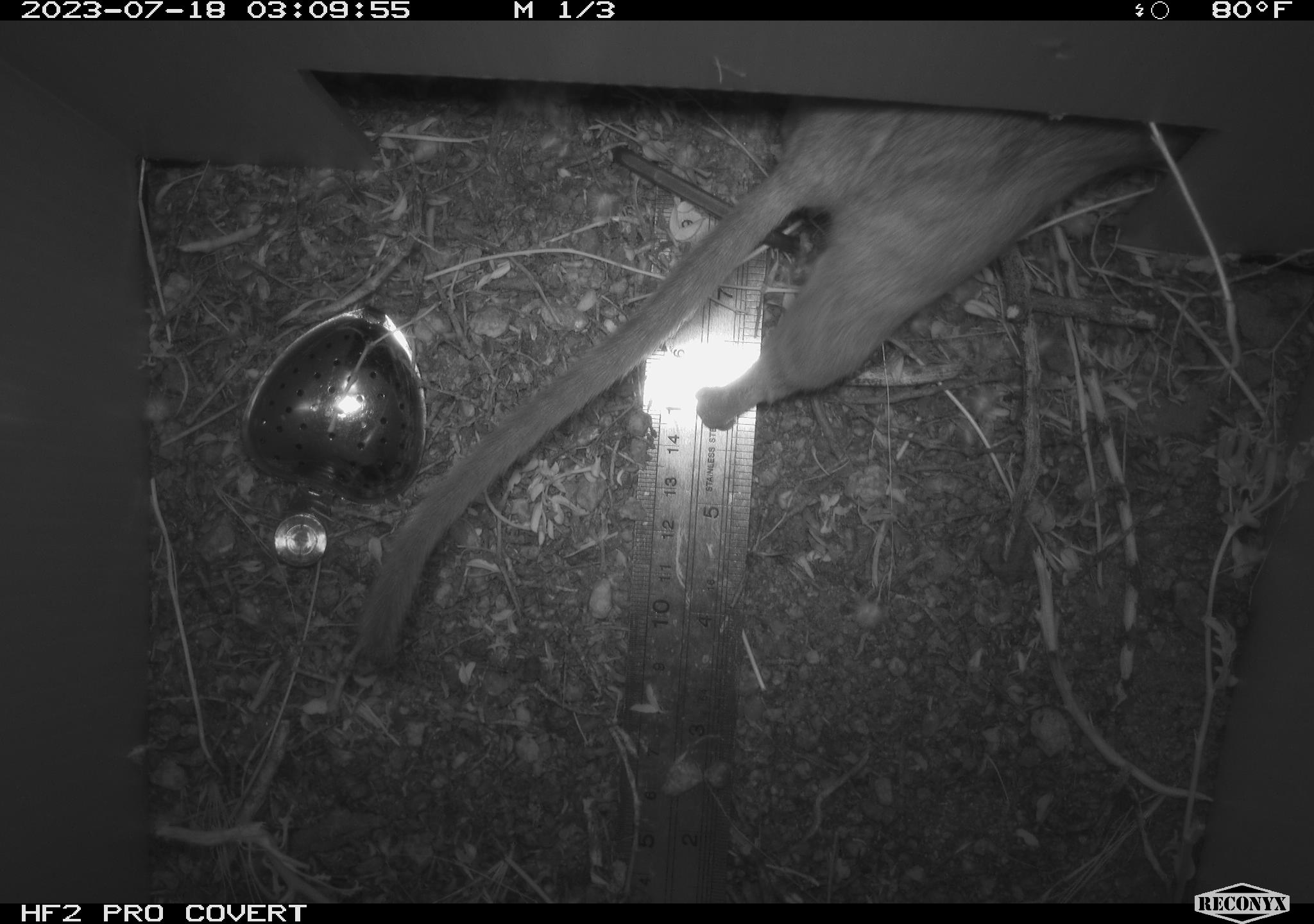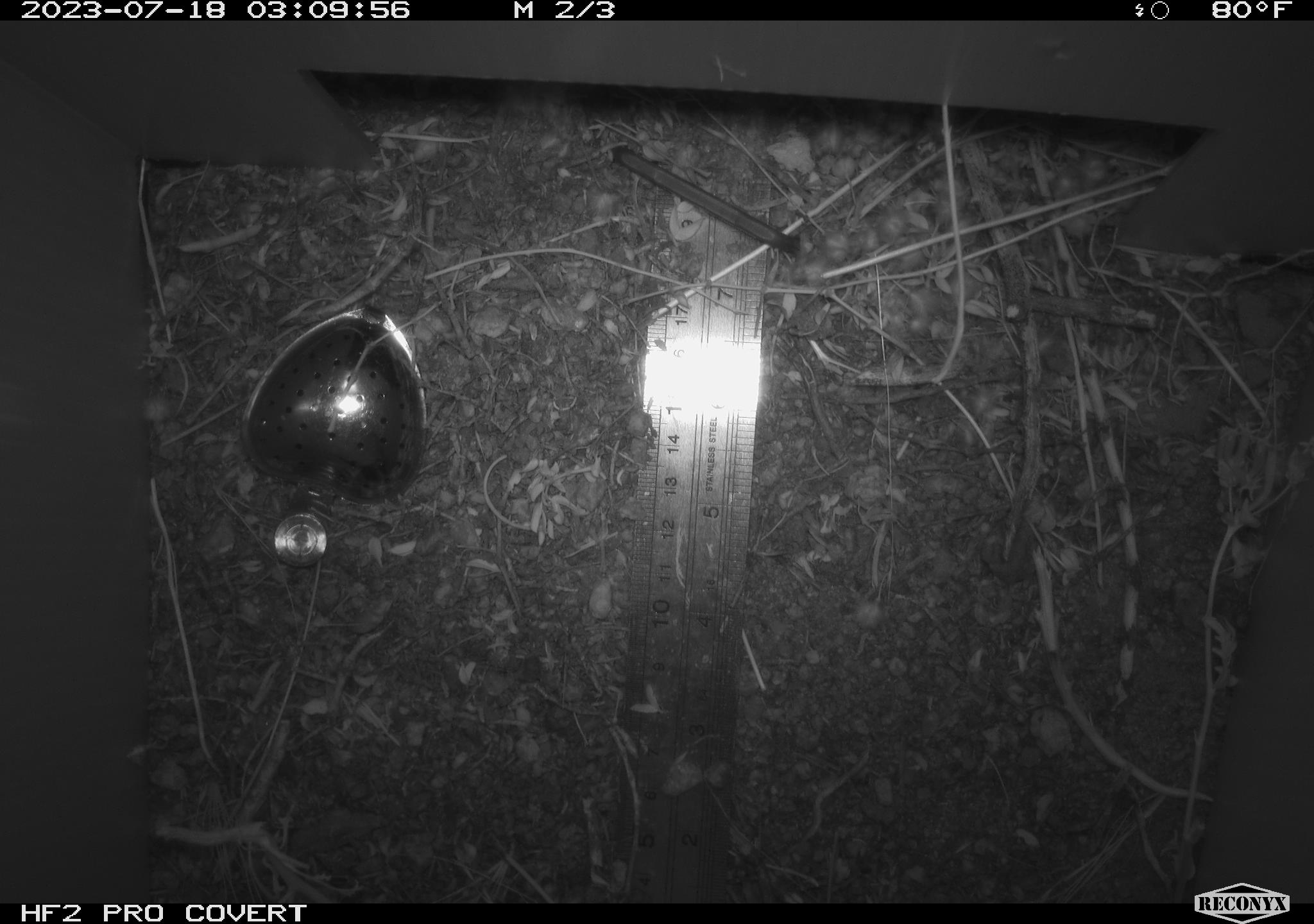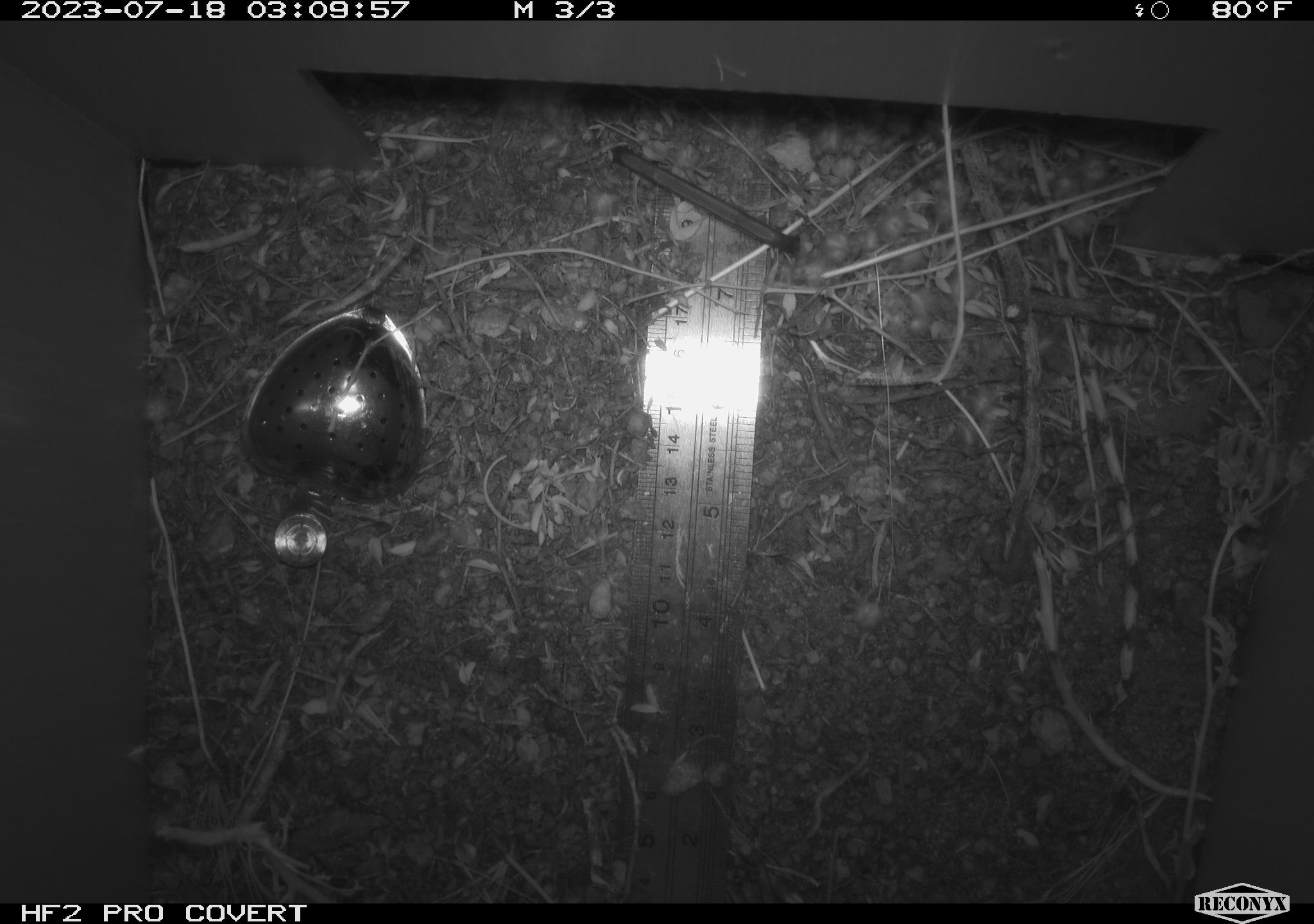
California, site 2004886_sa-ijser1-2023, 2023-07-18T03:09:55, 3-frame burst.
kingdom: Animalia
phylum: Chordata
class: Mammalia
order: Rodentia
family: Cricetidae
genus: Neotoma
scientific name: Neotoma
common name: pack rat or woodrat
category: neotoma species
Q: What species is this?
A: Neotoma species (pack rat or woodrat) (Neotoma).